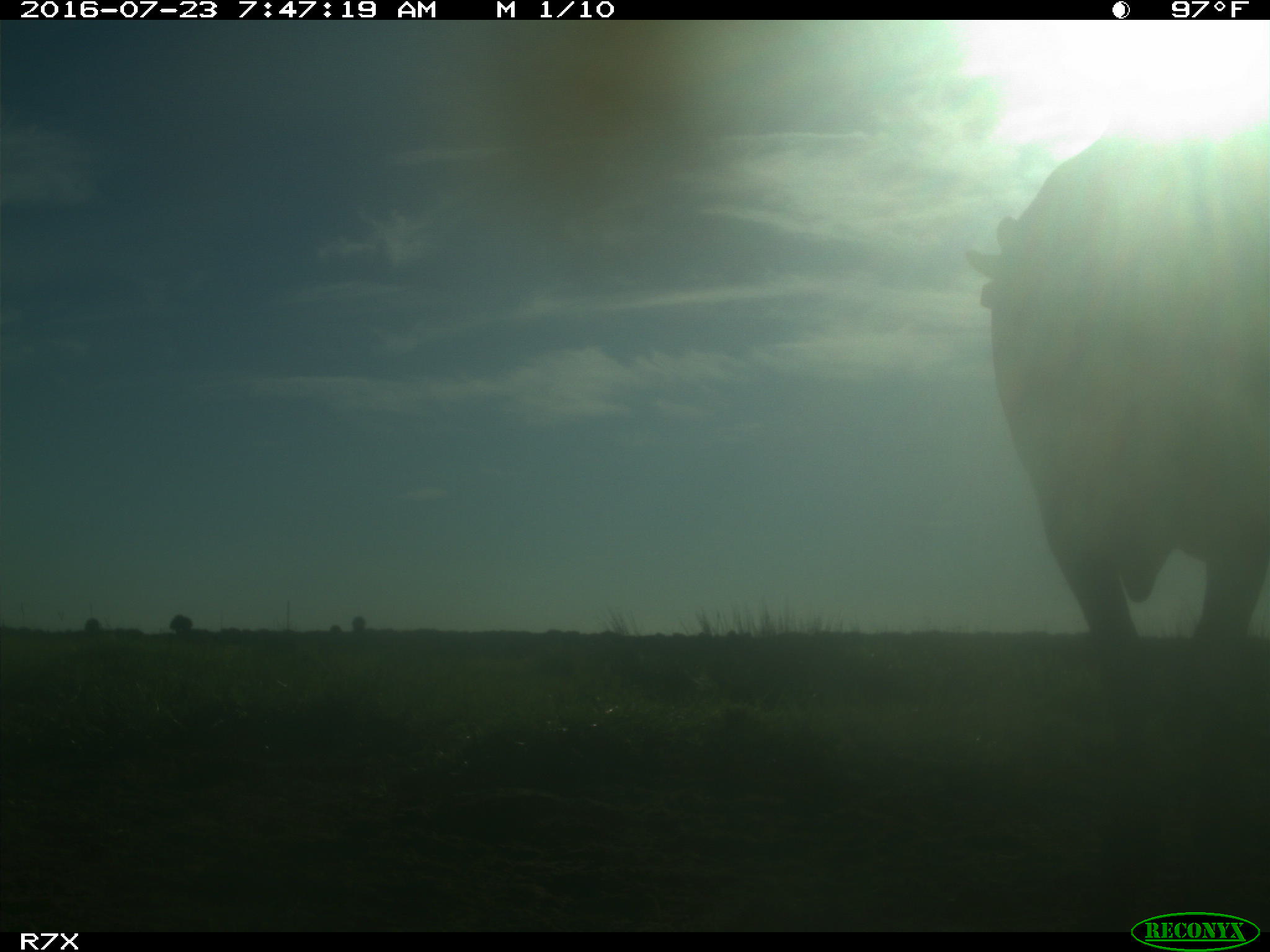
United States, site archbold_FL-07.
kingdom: Animalia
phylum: Chordata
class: Mammalia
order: Artiodactyla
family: Bovidae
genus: Bos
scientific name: Bos taurus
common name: domestic cow